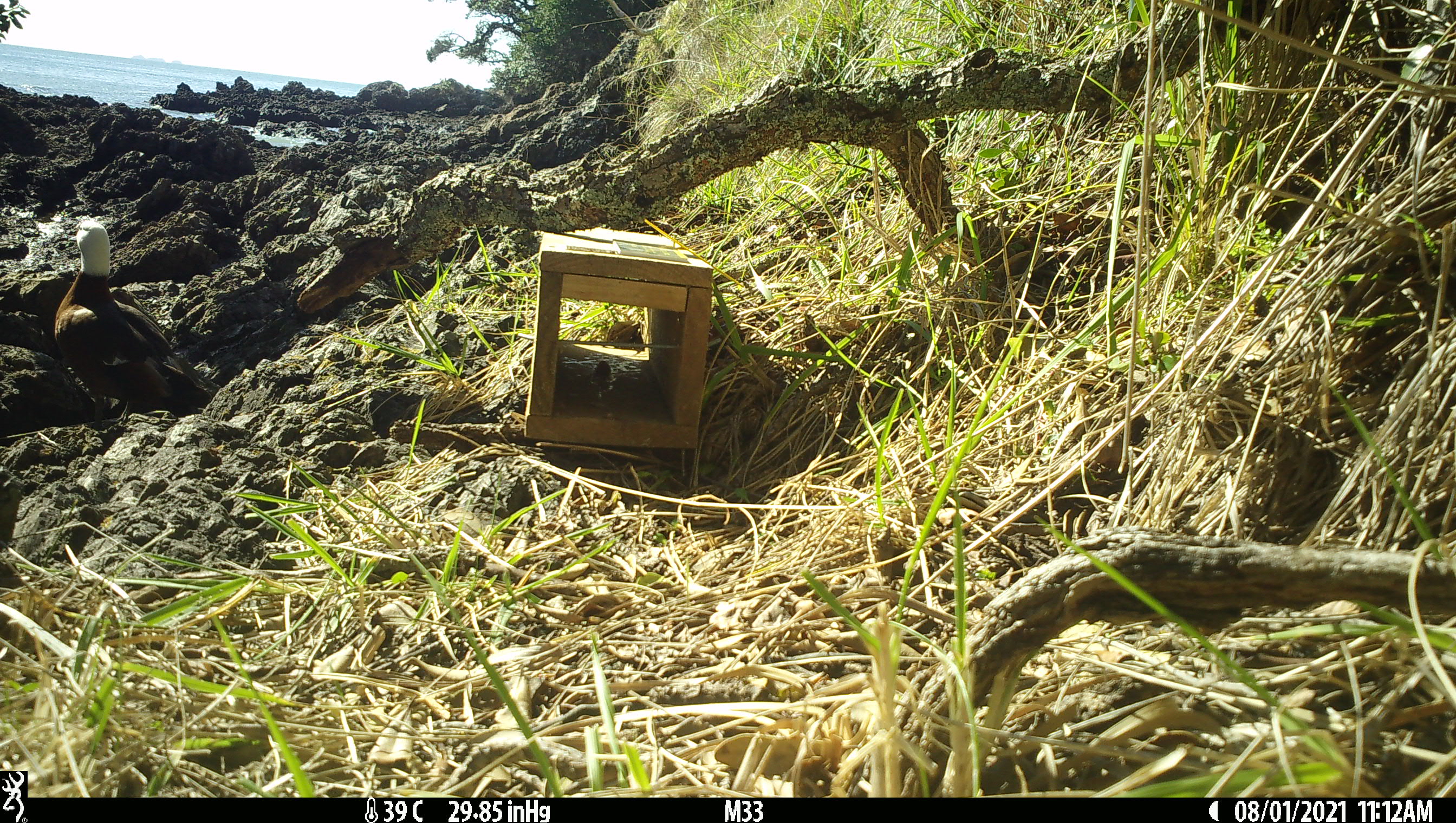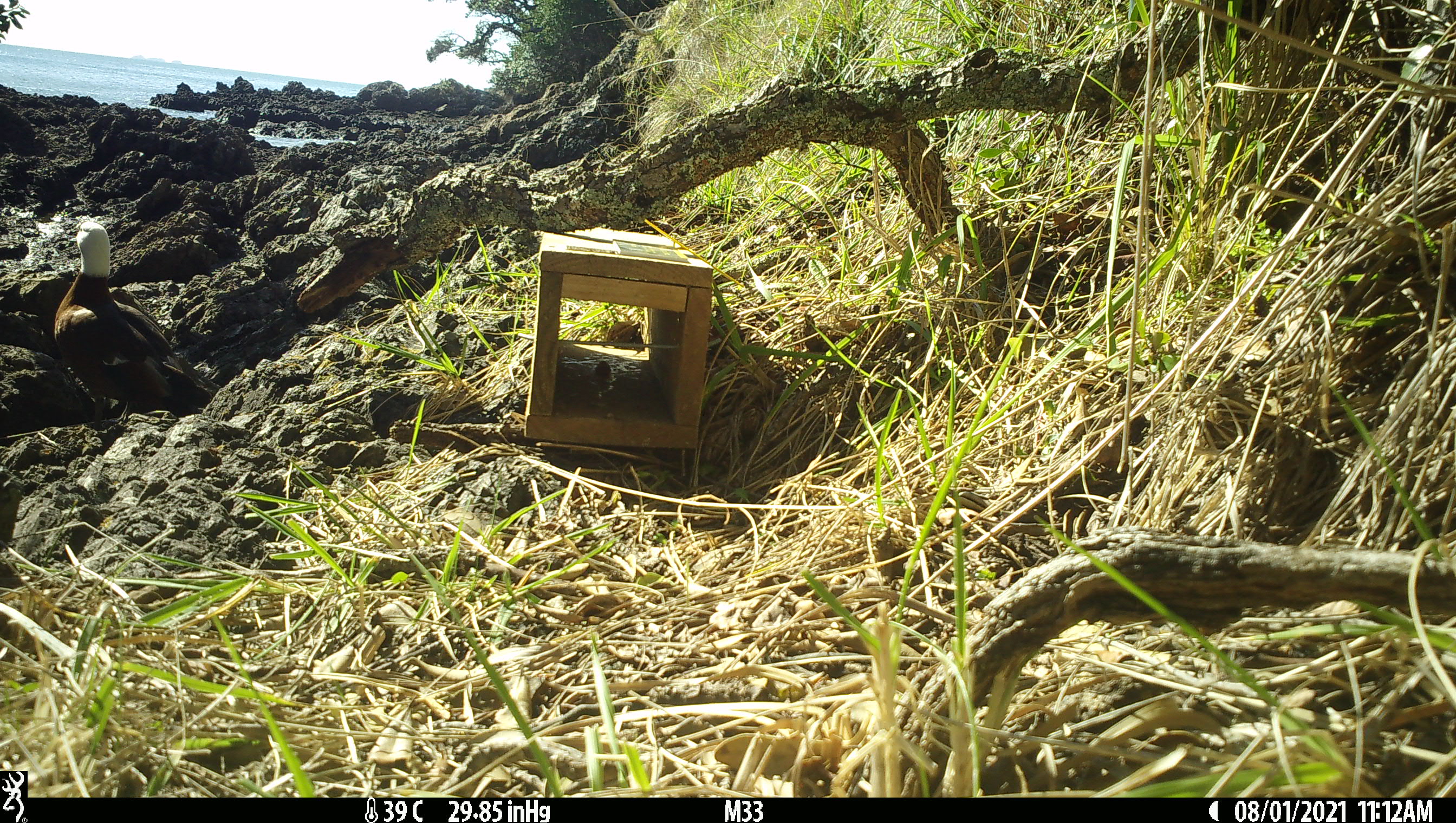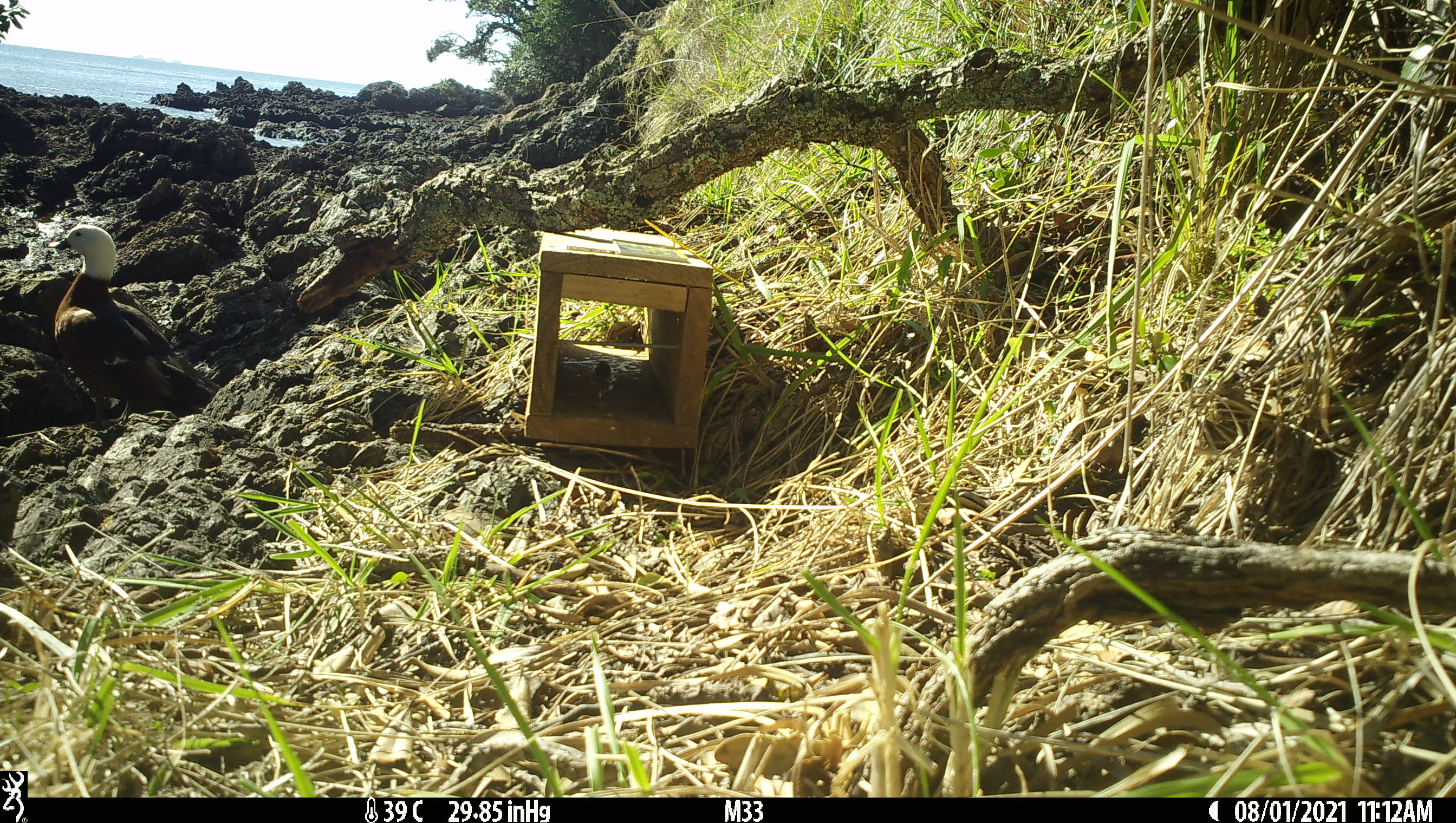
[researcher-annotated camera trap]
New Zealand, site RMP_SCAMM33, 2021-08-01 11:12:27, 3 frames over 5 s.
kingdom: Animalia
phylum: Chordata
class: Aves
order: Anseriformes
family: Anatidae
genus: Tadorna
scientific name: Tadorna variegata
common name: paradise shelduck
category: paradise duck